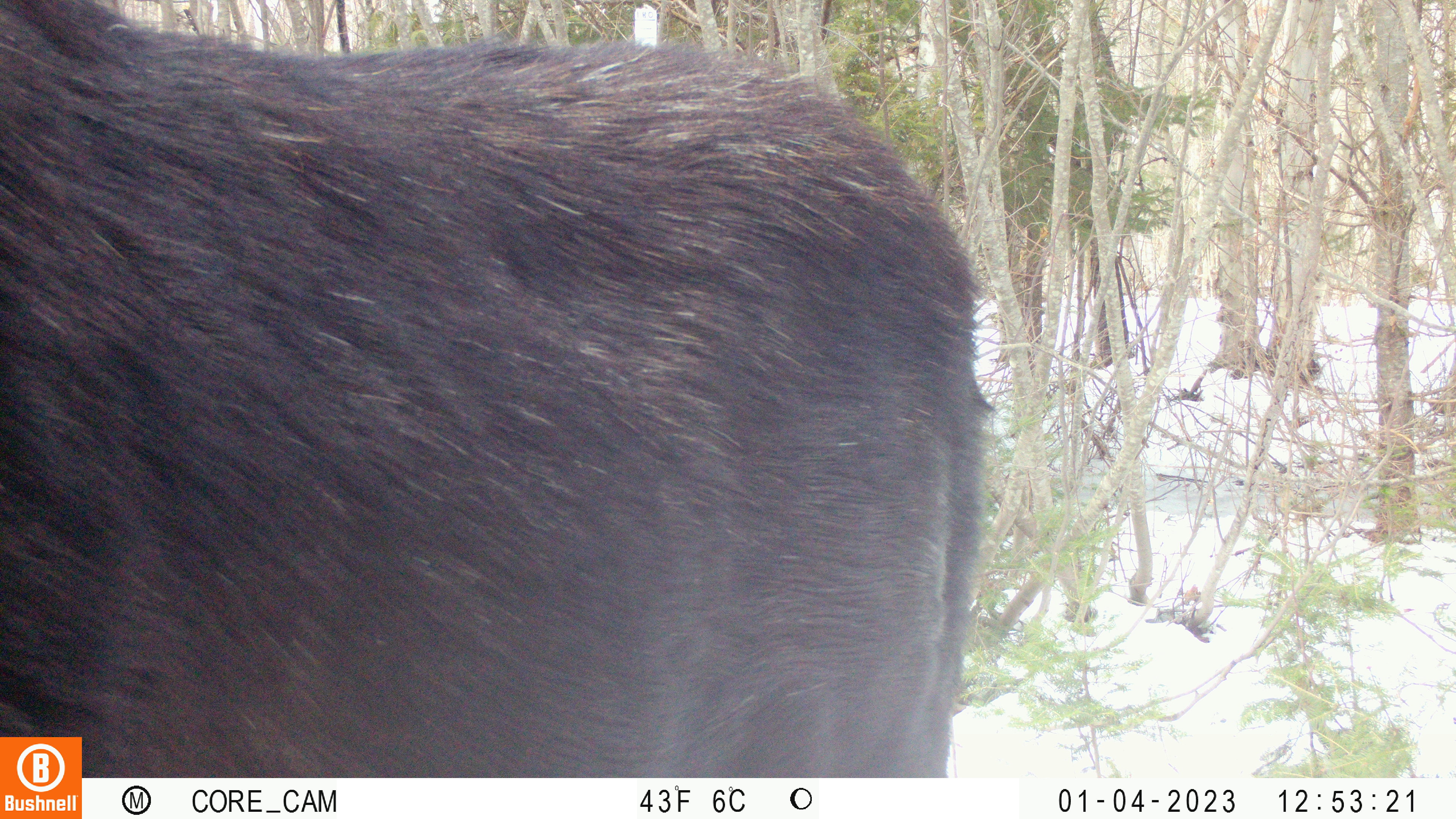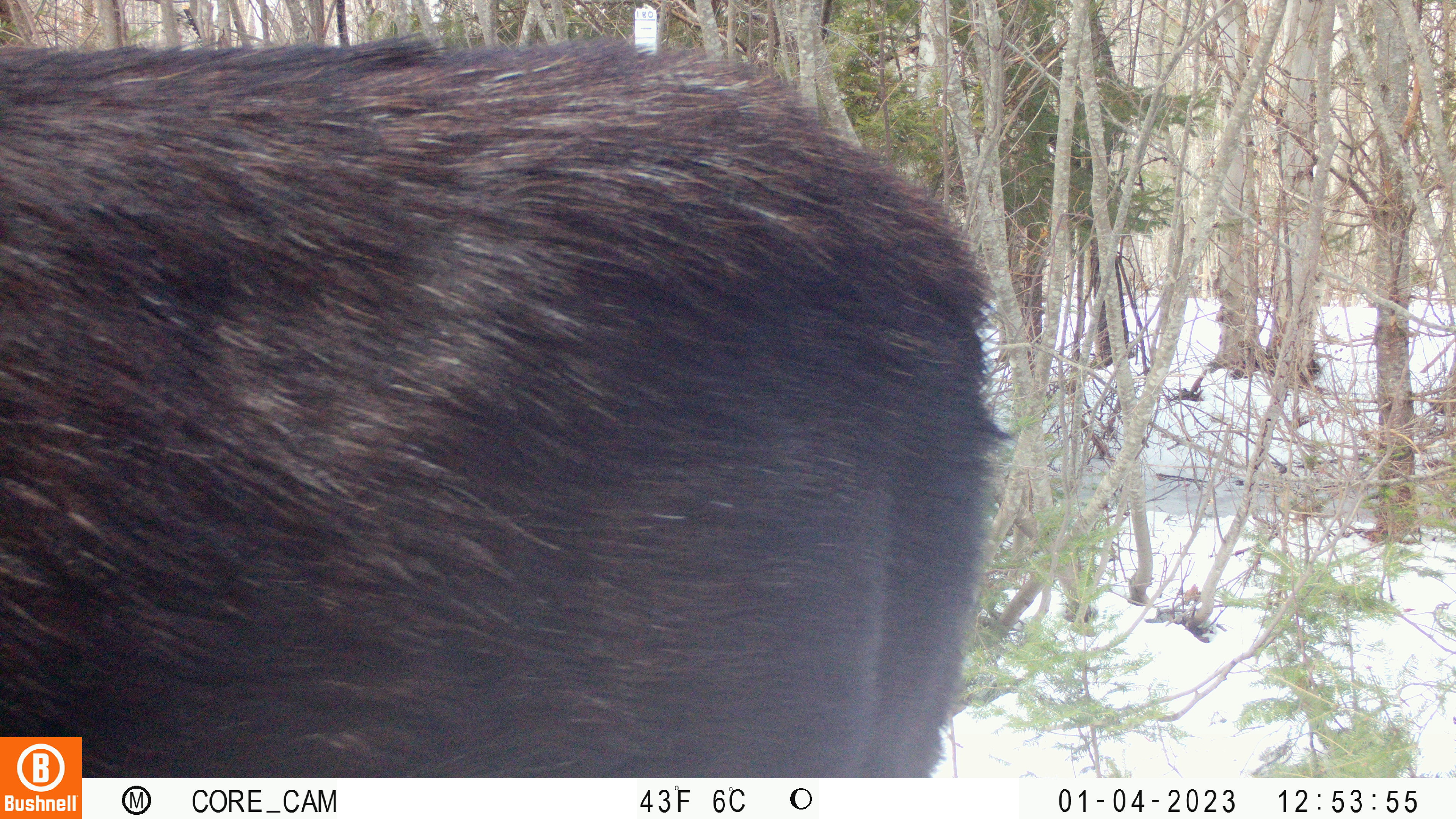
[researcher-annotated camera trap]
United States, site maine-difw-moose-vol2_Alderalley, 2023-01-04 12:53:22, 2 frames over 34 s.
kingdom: Animalia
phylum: Chordata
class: Mammalia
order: Artiodactyla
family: Cervidae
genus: Alces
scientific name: Alces alces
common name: moose